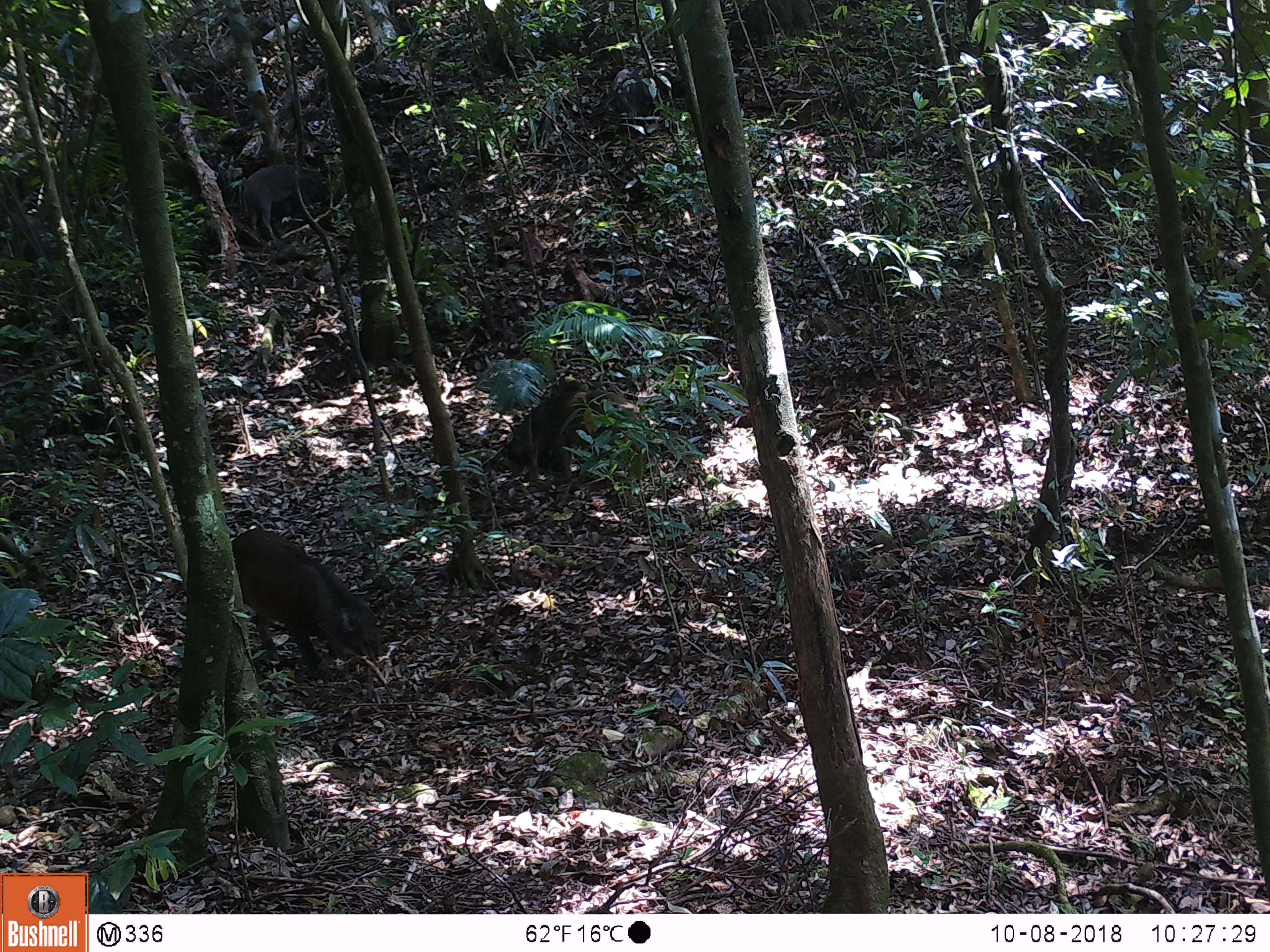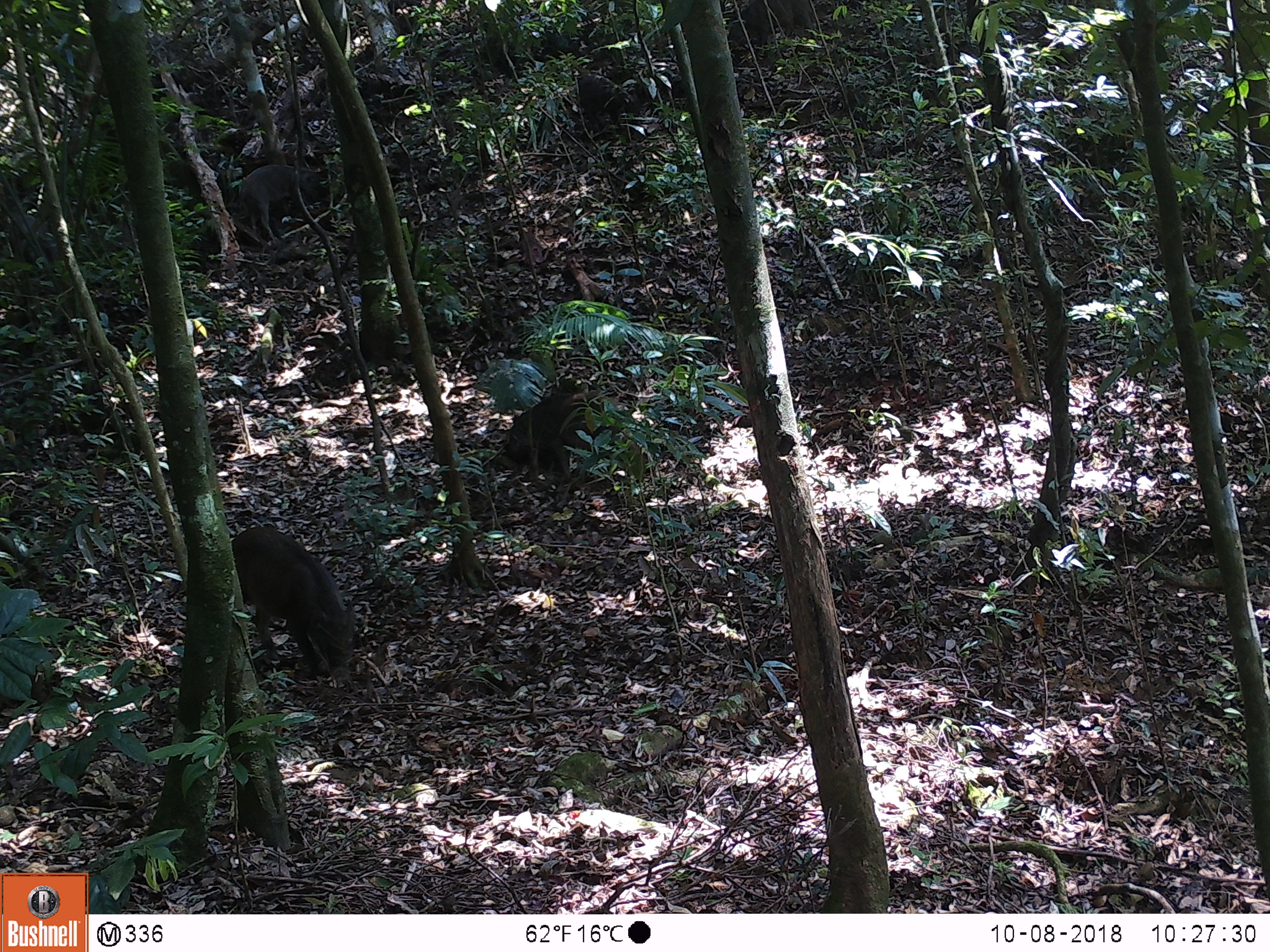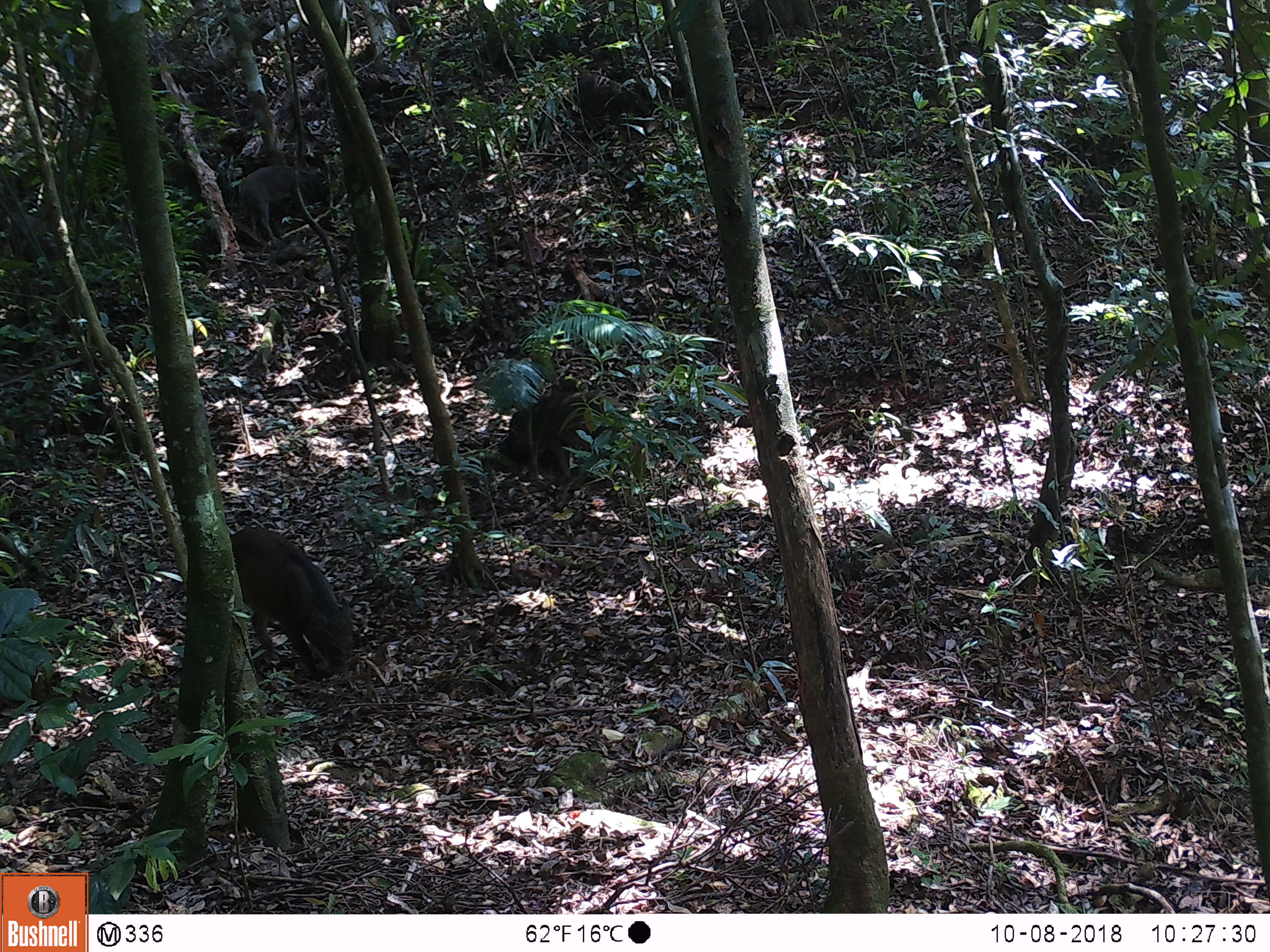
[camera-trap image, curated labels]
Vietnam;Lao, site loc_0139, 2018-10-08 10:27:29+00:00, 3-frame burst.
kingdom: Animalia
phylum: Chordata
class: Mammalia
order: Artiodactyla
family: Suidae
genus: Sus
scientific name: Sus scrofa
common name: eurasian wild pig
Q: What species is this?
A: Eurasian wild pig (Sus scrofa).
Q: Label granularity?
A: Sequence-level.